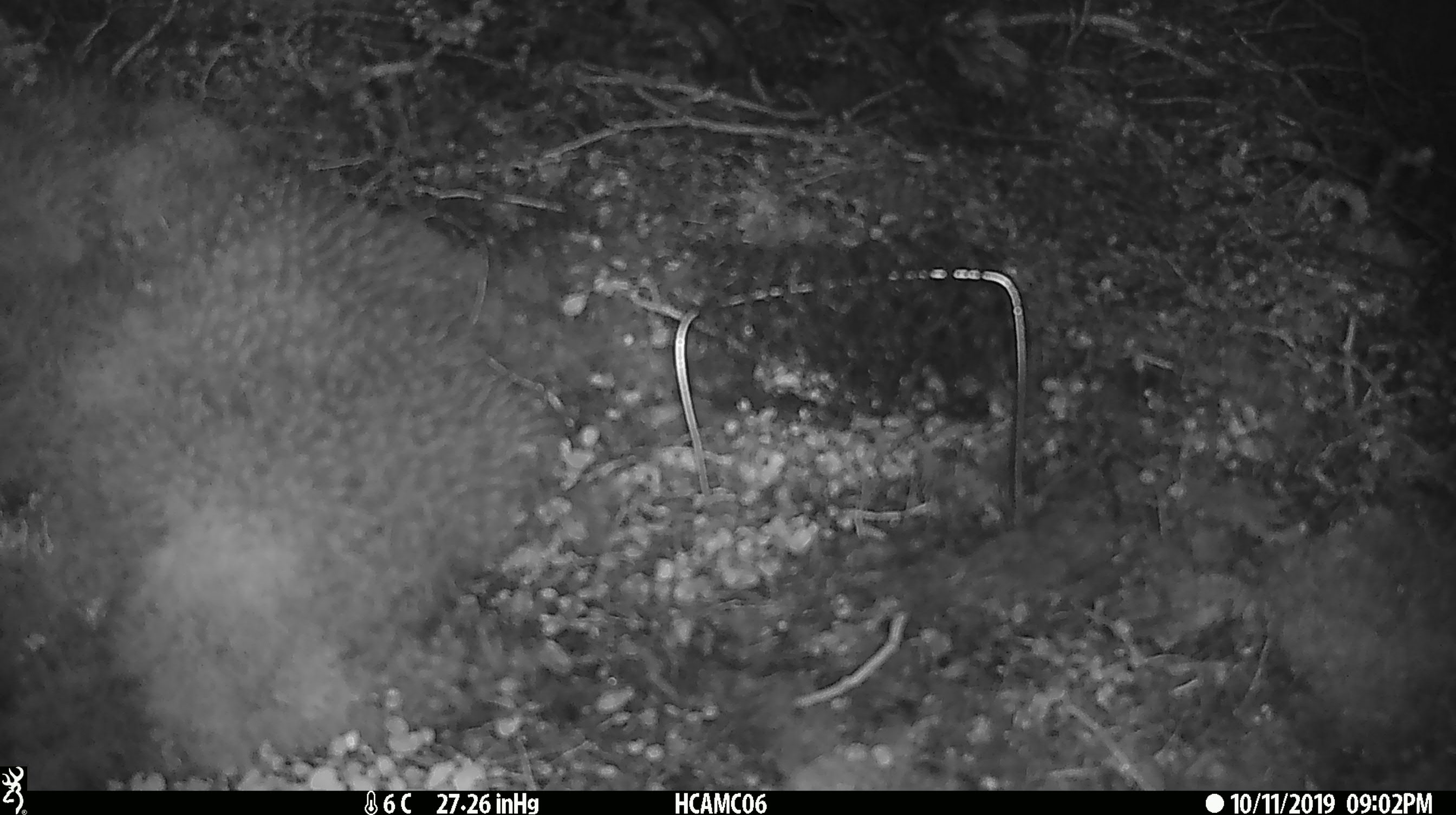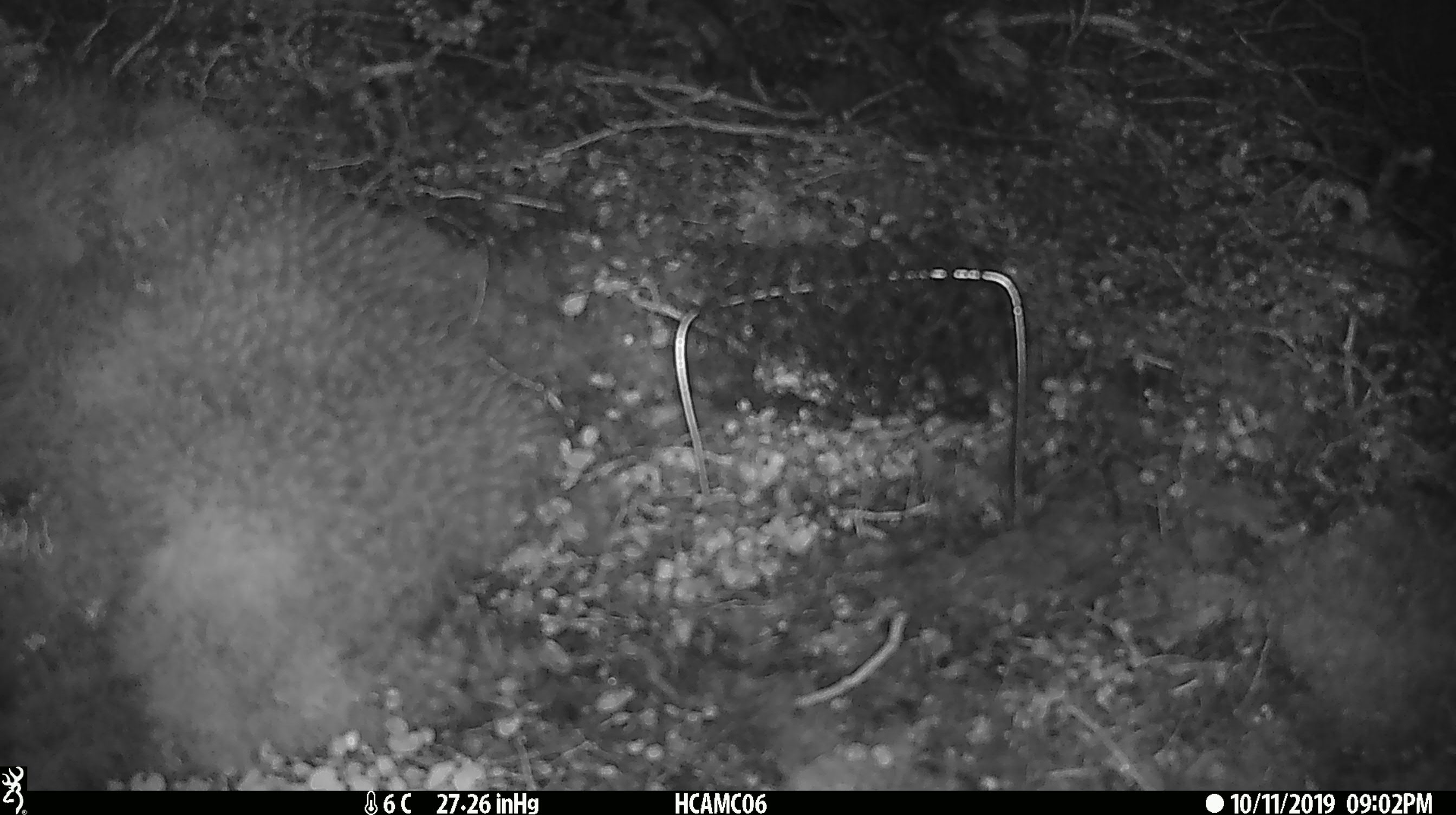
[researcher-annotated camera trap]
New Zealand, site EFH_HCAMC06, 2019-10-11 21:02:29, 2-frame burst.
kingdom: Animalia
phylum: Chordata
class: Mammalia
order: Rodentia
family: Muridae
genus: Mus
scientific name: Mus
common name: mouse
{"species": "mouse (Mus)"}